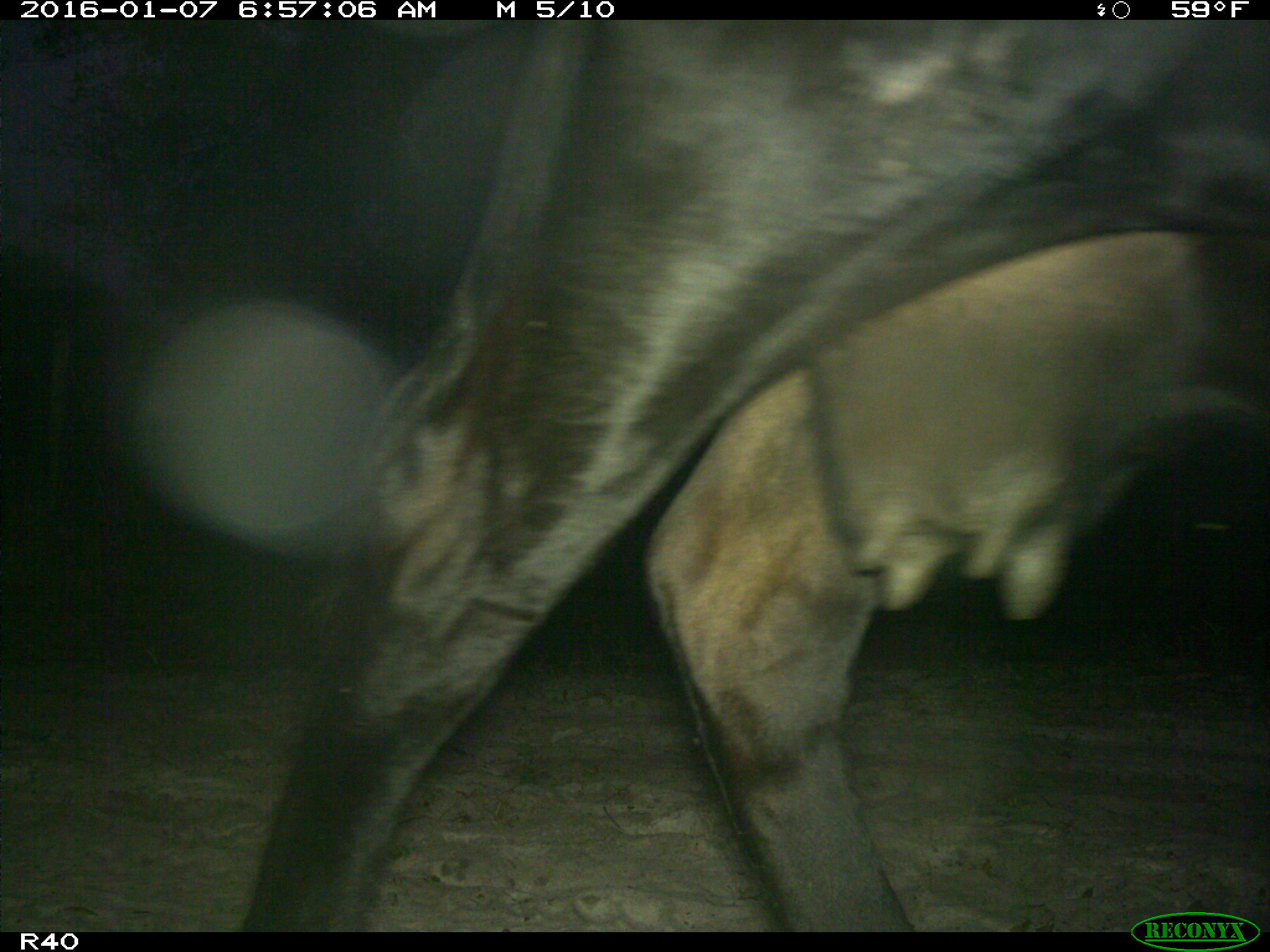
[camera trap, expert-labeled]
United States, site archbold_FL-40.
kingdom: Animalia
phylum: Chordata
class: Mammalia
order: Artiodactyla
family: Bovidae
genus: Bos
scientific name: Bos taurus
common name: domestic cow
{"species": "Bos taurus (domestic cow)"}